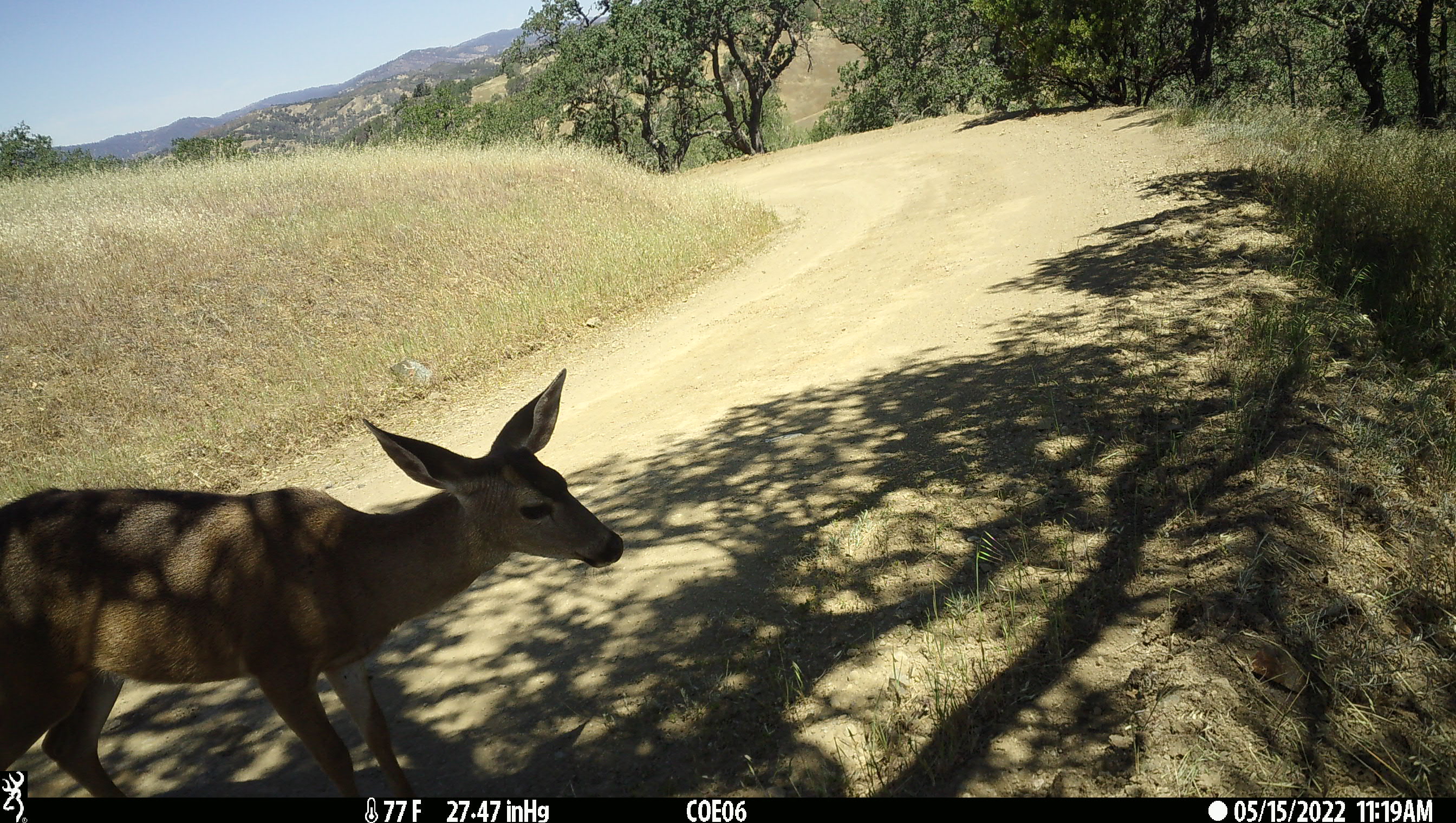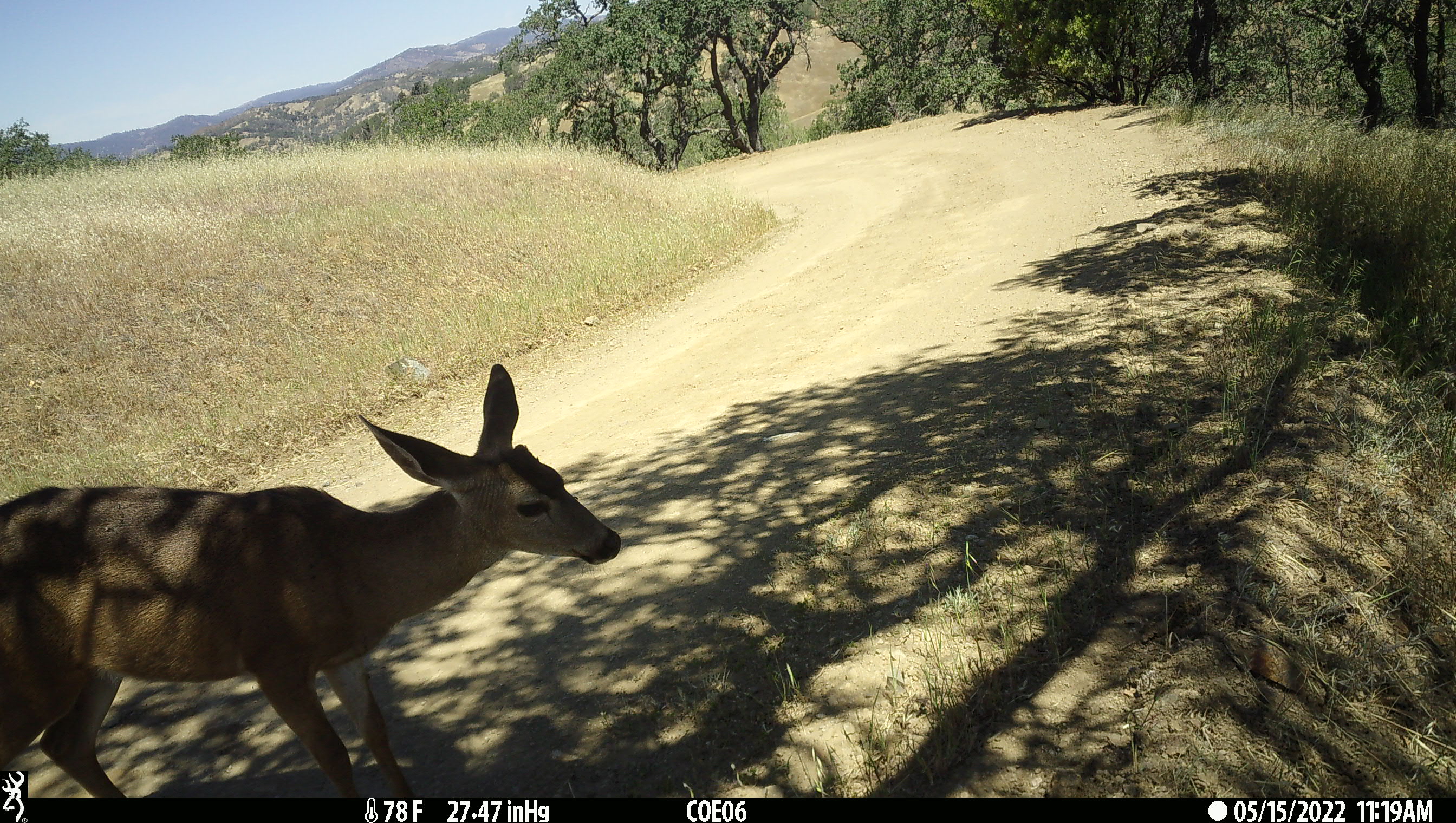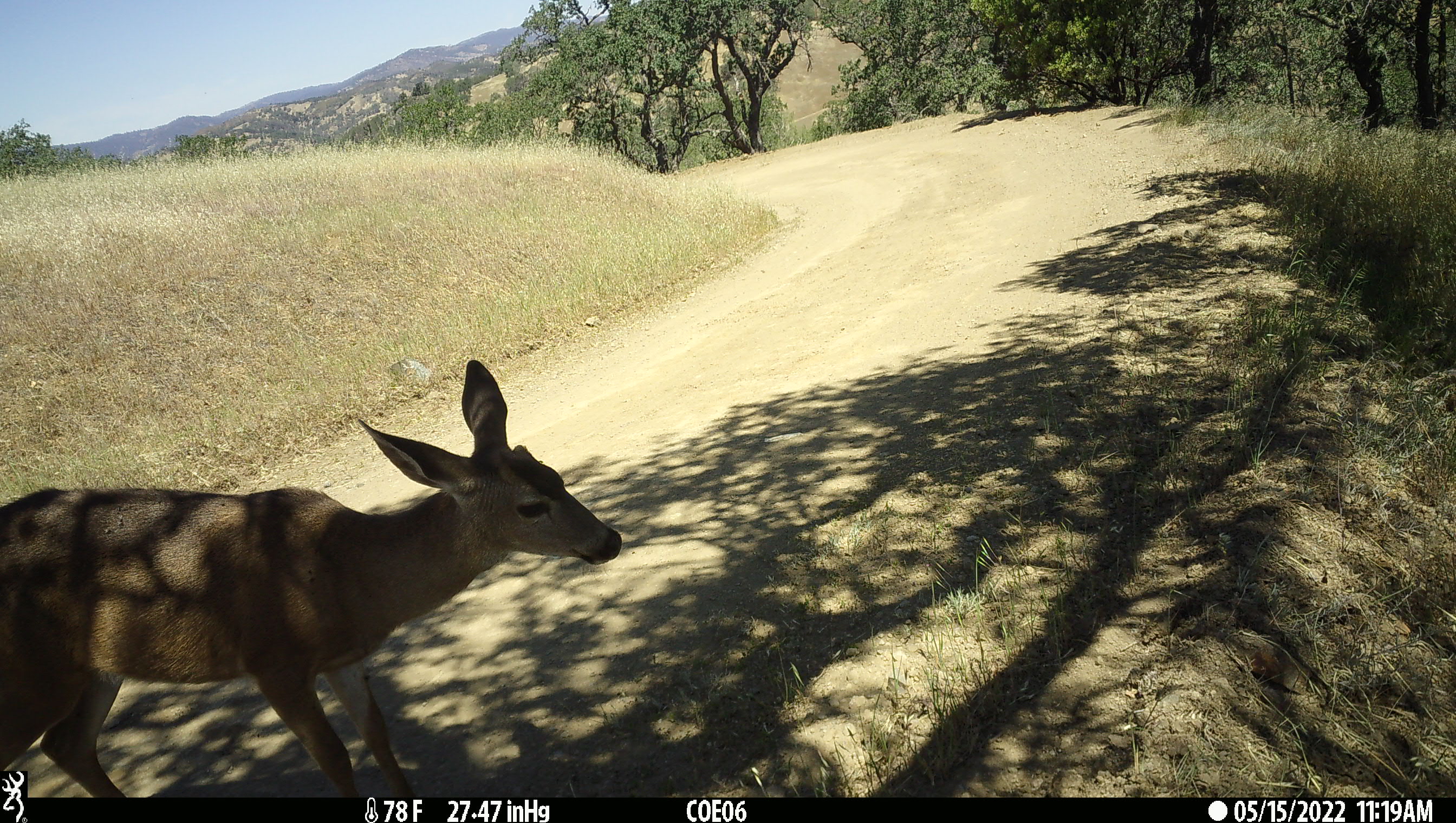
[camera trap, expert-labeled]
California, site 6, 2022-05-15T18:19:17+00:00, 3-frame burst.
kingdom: Animalia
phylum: Chordata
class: Mammalia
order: Artiodactyla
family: Cervidae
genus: Odocoileus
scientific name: Odocoileus hemionus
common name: mule deer